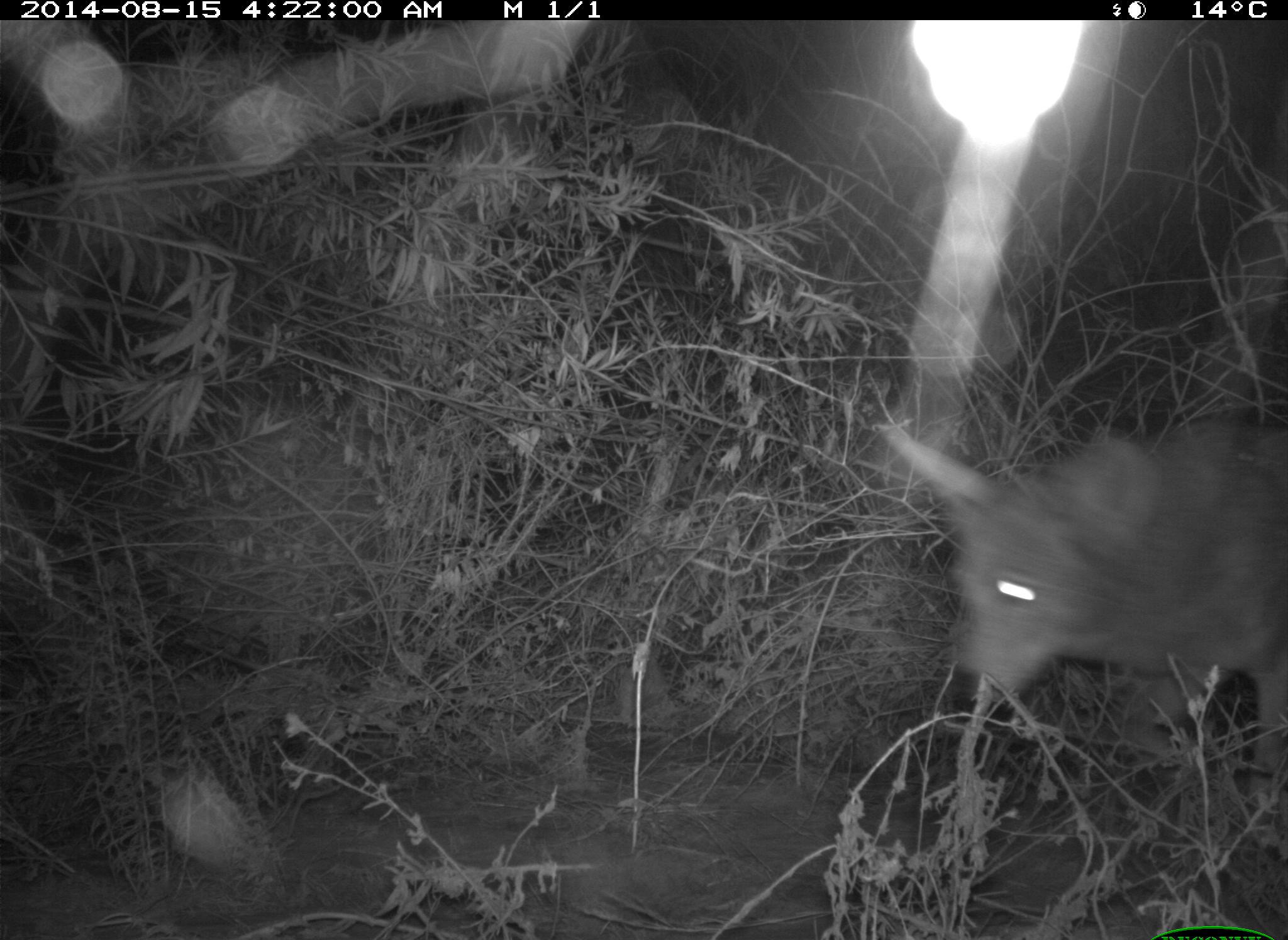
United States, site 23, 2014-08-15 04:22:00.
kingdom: Animalia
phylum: Chordata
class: Mammalia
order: Carnivora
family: Canidae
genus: Canis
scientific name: Canis latrans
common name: coyote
Coyote (Canis latrans).